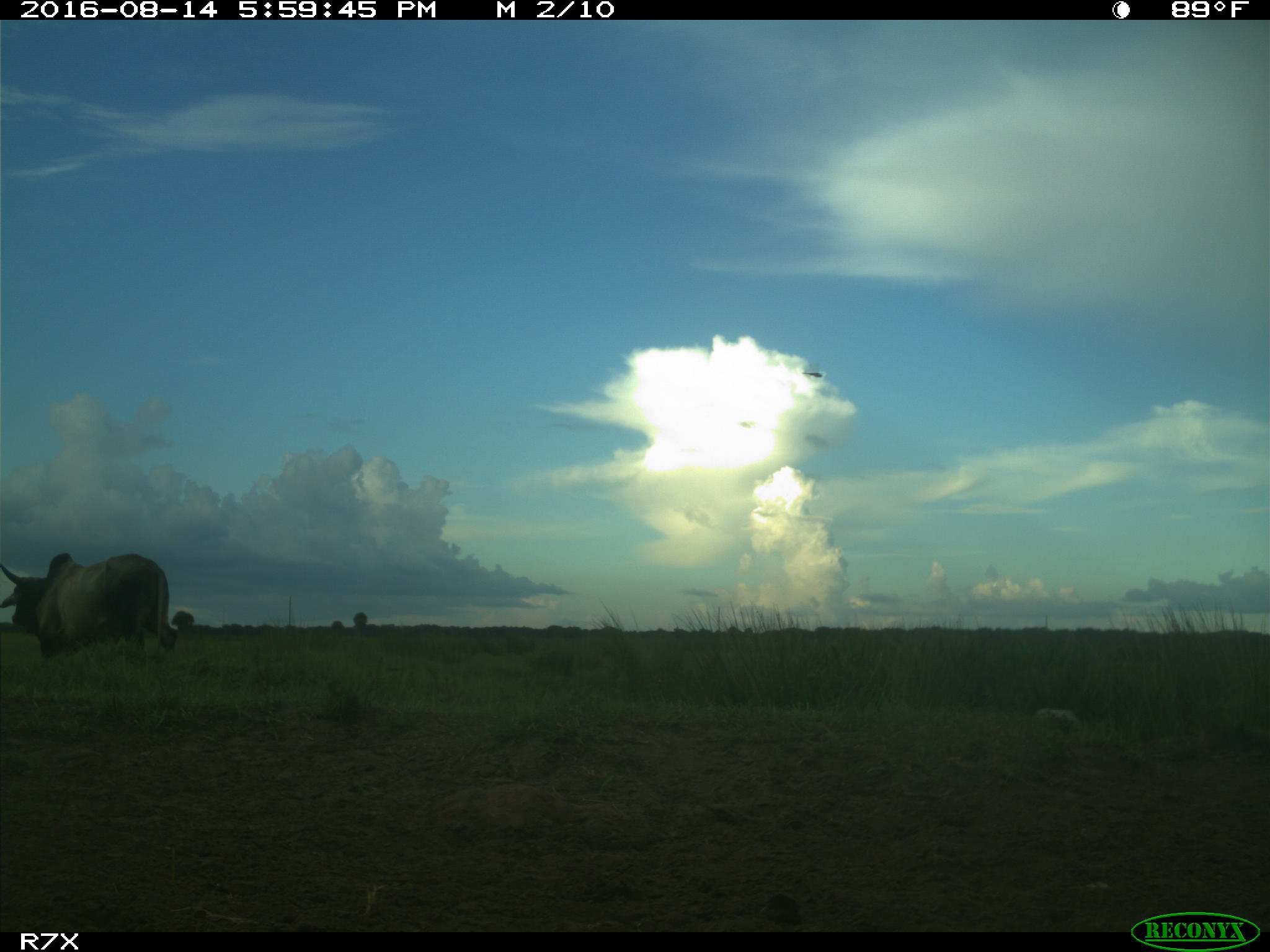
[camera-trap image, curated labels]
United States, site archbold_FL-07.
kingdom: Animalia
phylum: Chordata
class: Mammalia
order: Artiodactyla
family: Bovidae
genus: Bos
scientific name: Bos taurus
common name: domestic cow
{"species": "Bos taurus (domestic cow)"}